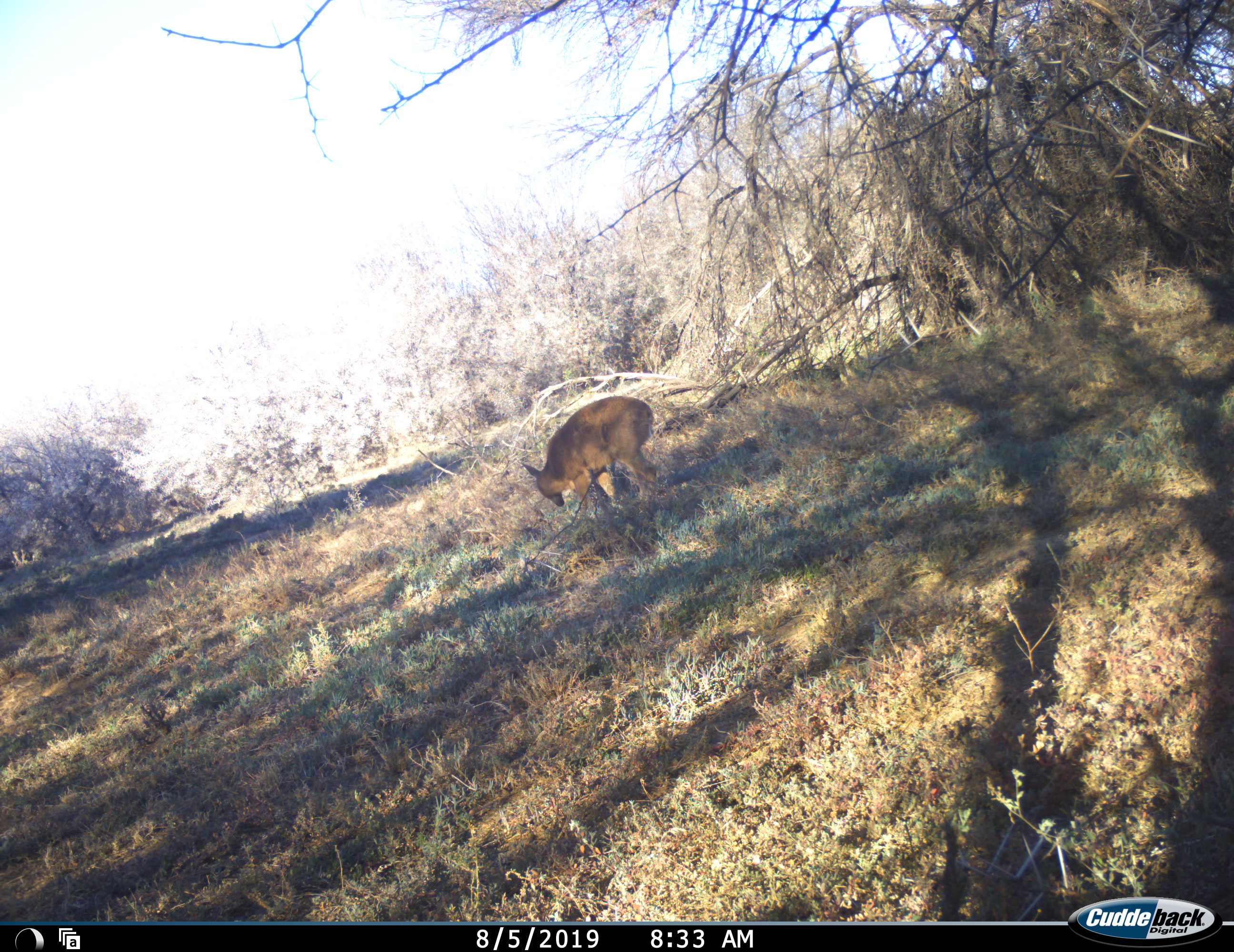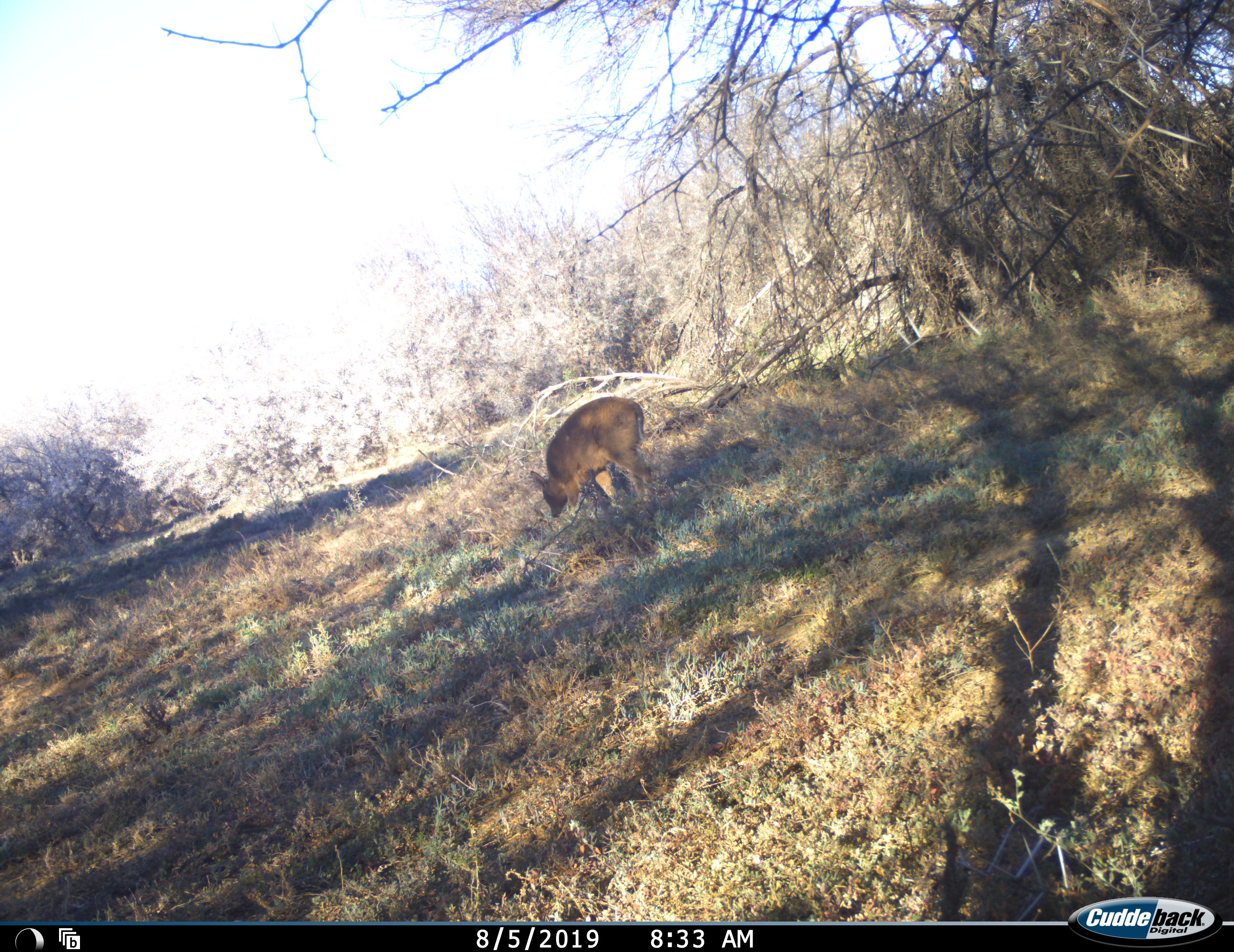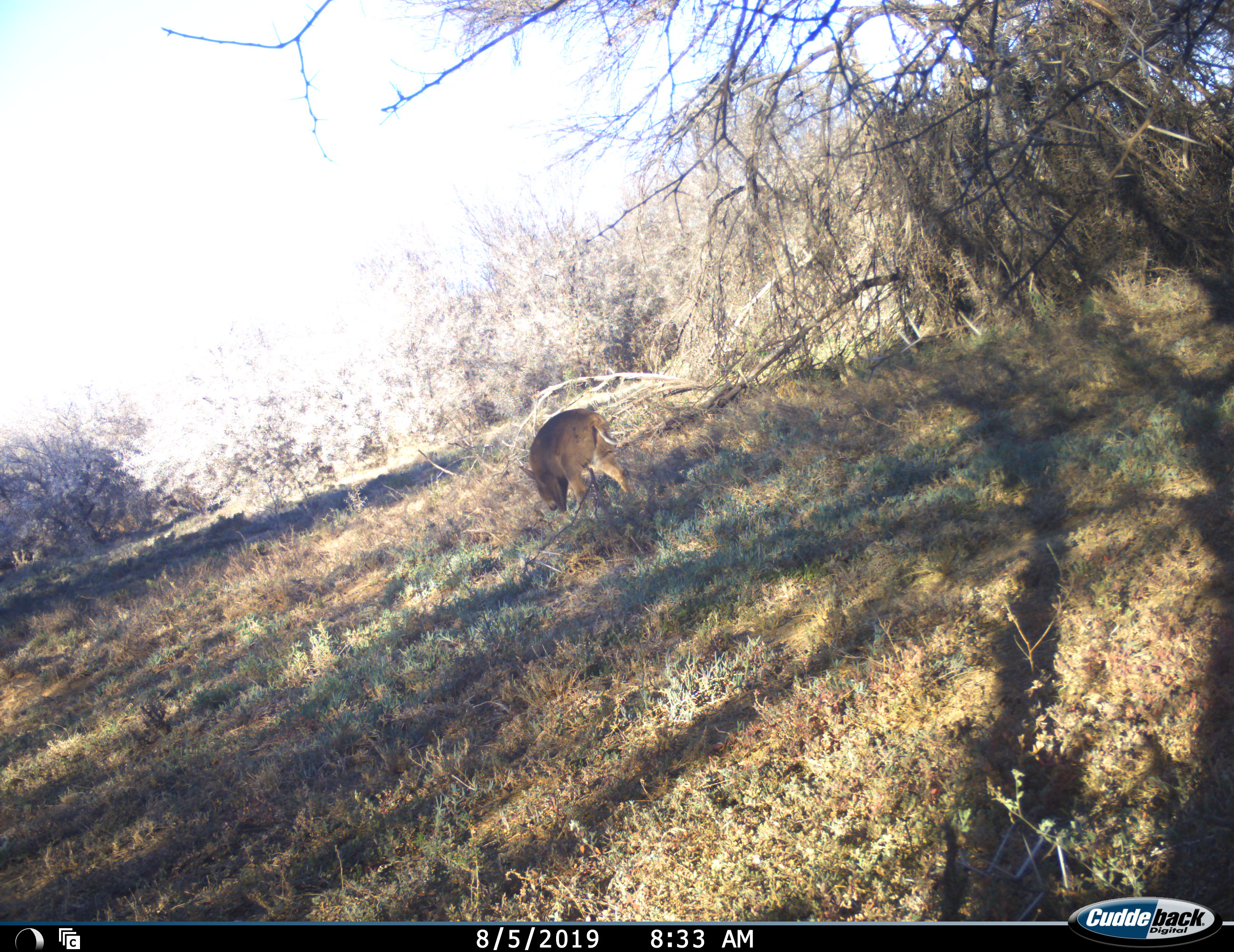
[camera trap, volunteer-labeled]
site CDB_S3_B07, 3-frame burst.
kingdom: Animalia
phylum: Chordata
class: Mammalia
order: Artiodactyla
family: Bovidae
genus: Sylvicapra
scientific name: Sylvicapra grimmia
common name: common duiker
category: duikercommongrey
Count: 1.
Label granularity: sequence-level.